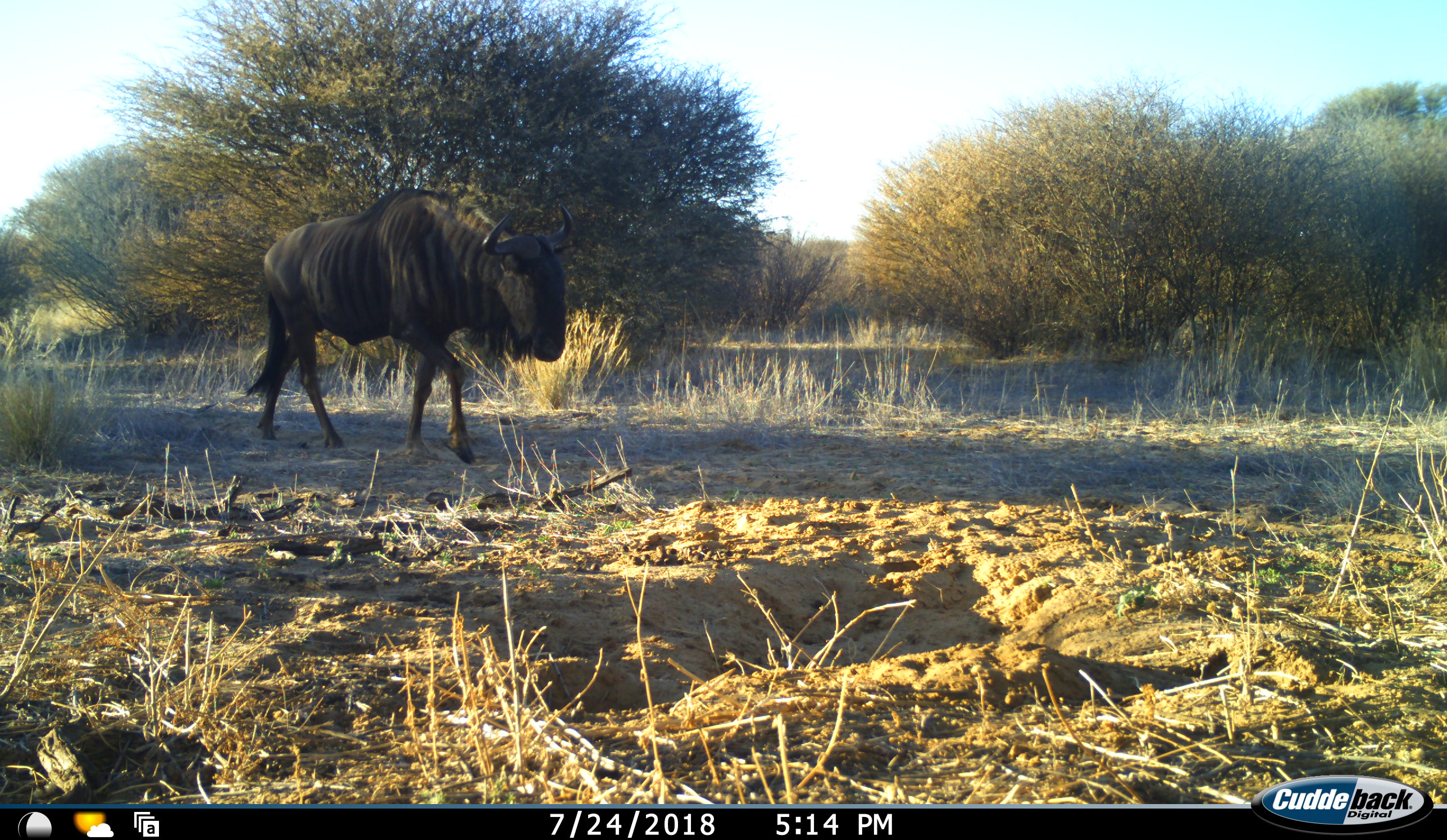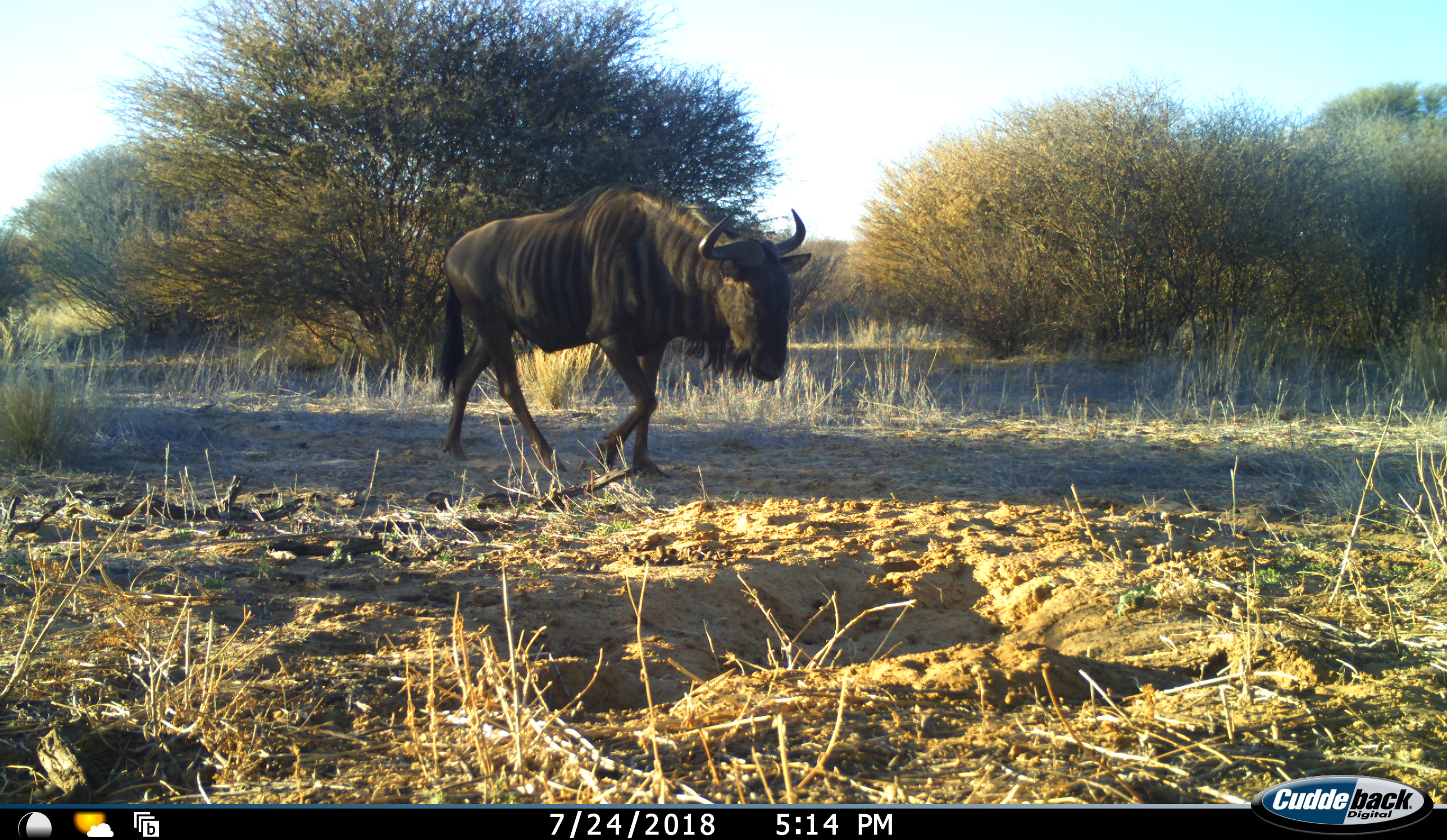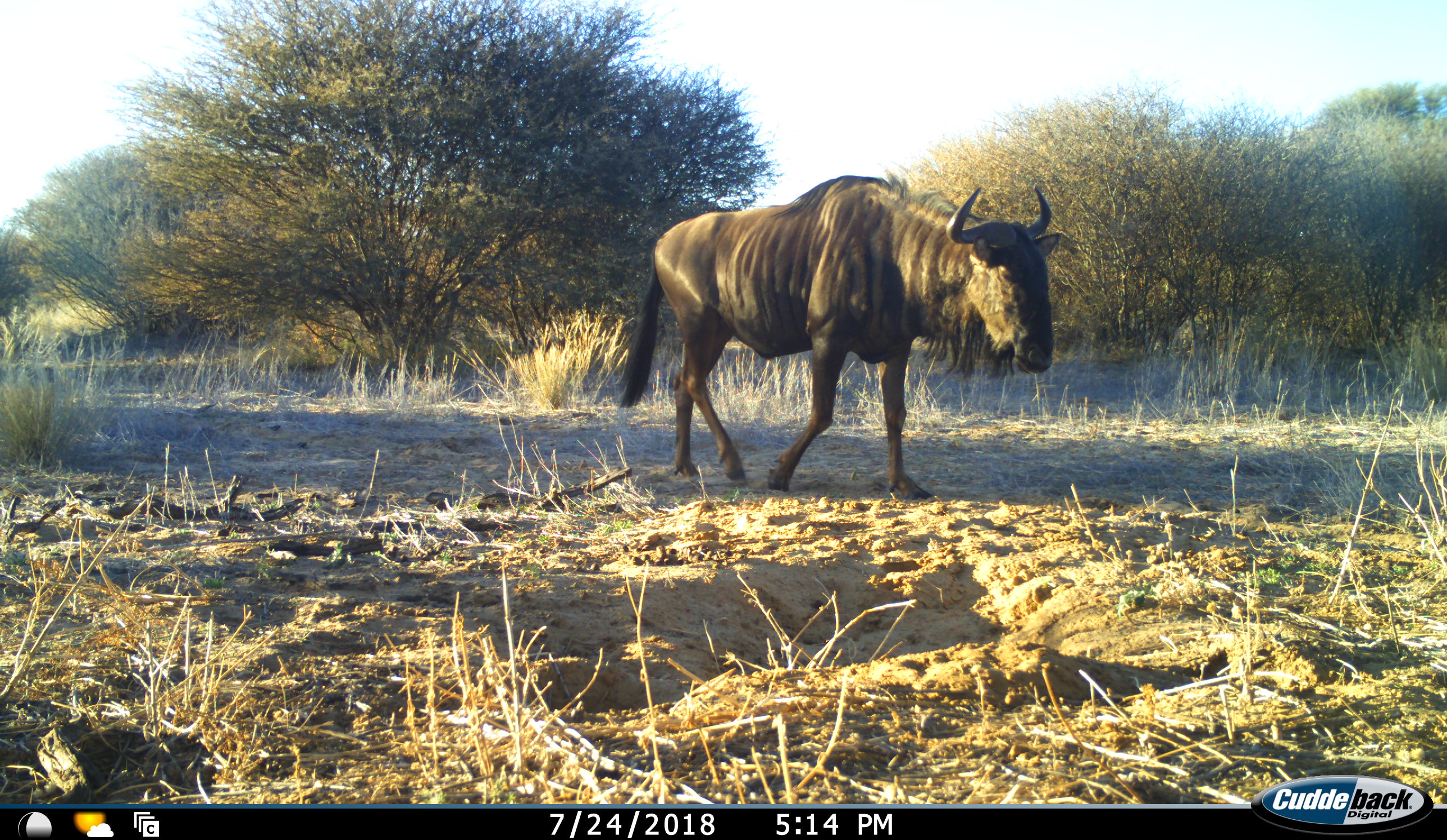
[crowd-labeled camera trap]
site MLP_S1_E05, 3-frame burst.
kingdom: Animalia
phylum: Chordata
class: Mammalia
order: Artiodactyla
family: Bovidae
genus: Connochaetes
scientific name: Connochaetes taurinus taurinus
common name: blue wildebeest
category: wildebeestblue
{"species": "wildebeestblue (blue wildebeest) (Connochaetes taurinus taurinus)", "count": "1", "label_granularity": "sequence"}